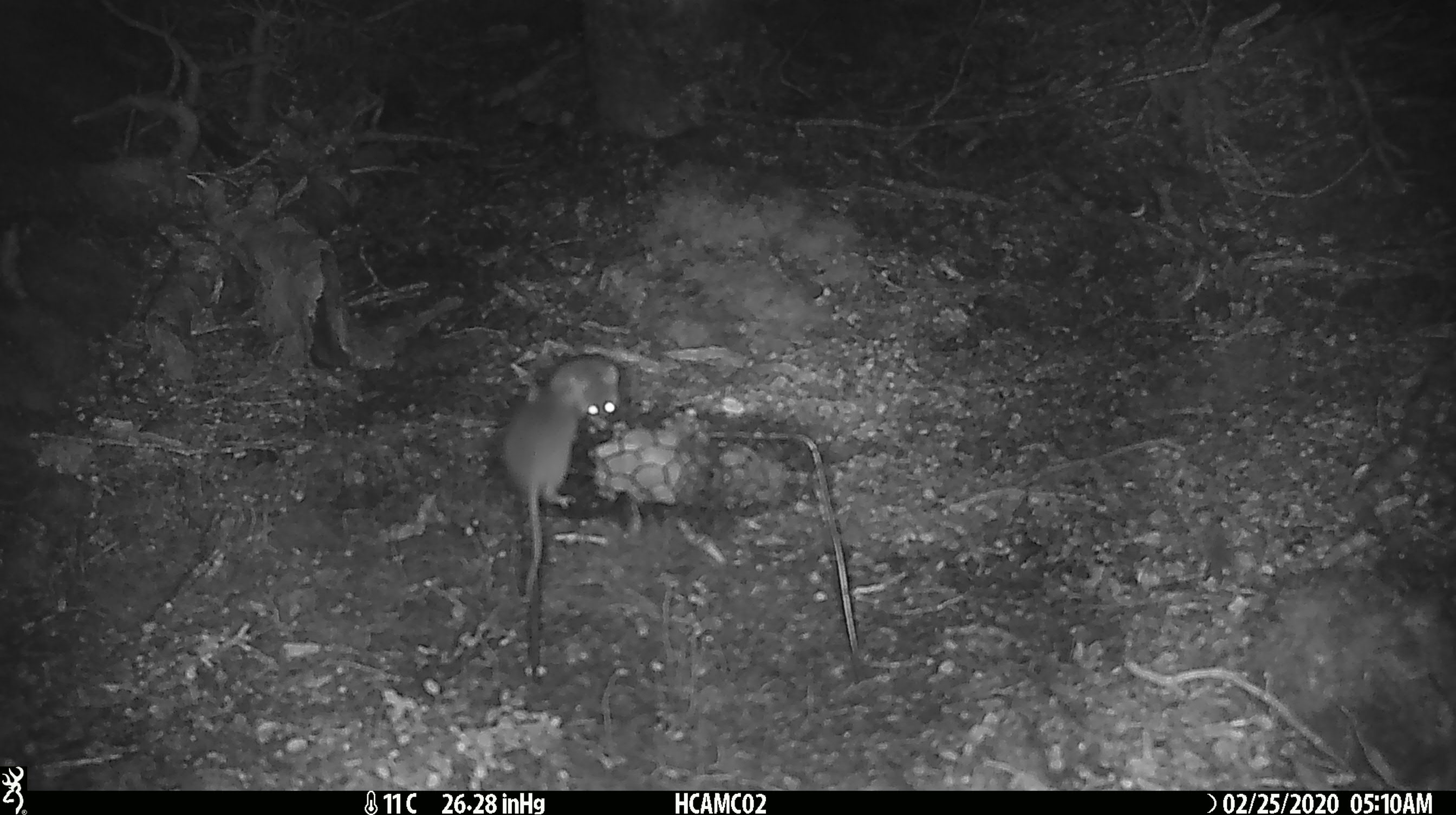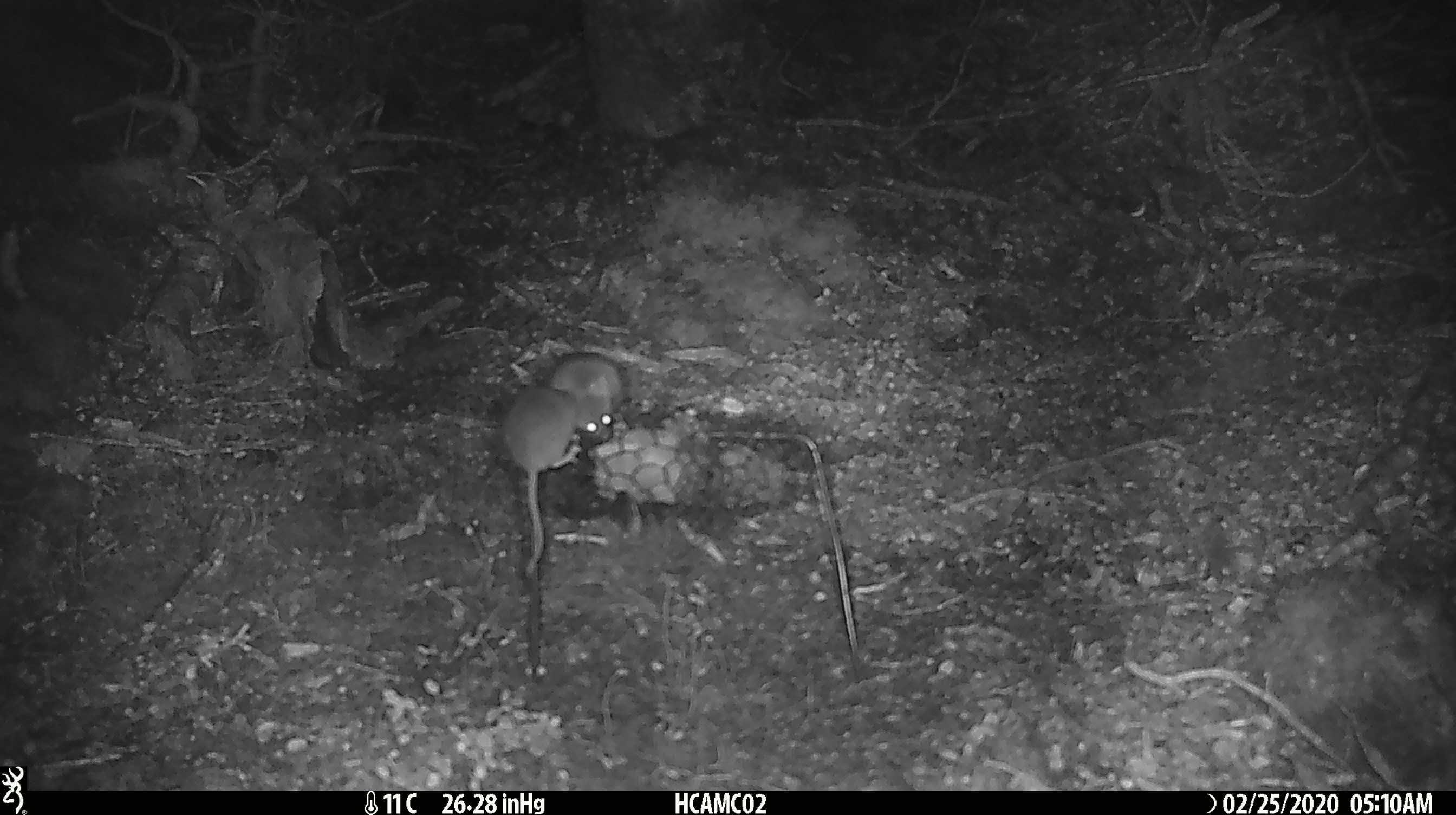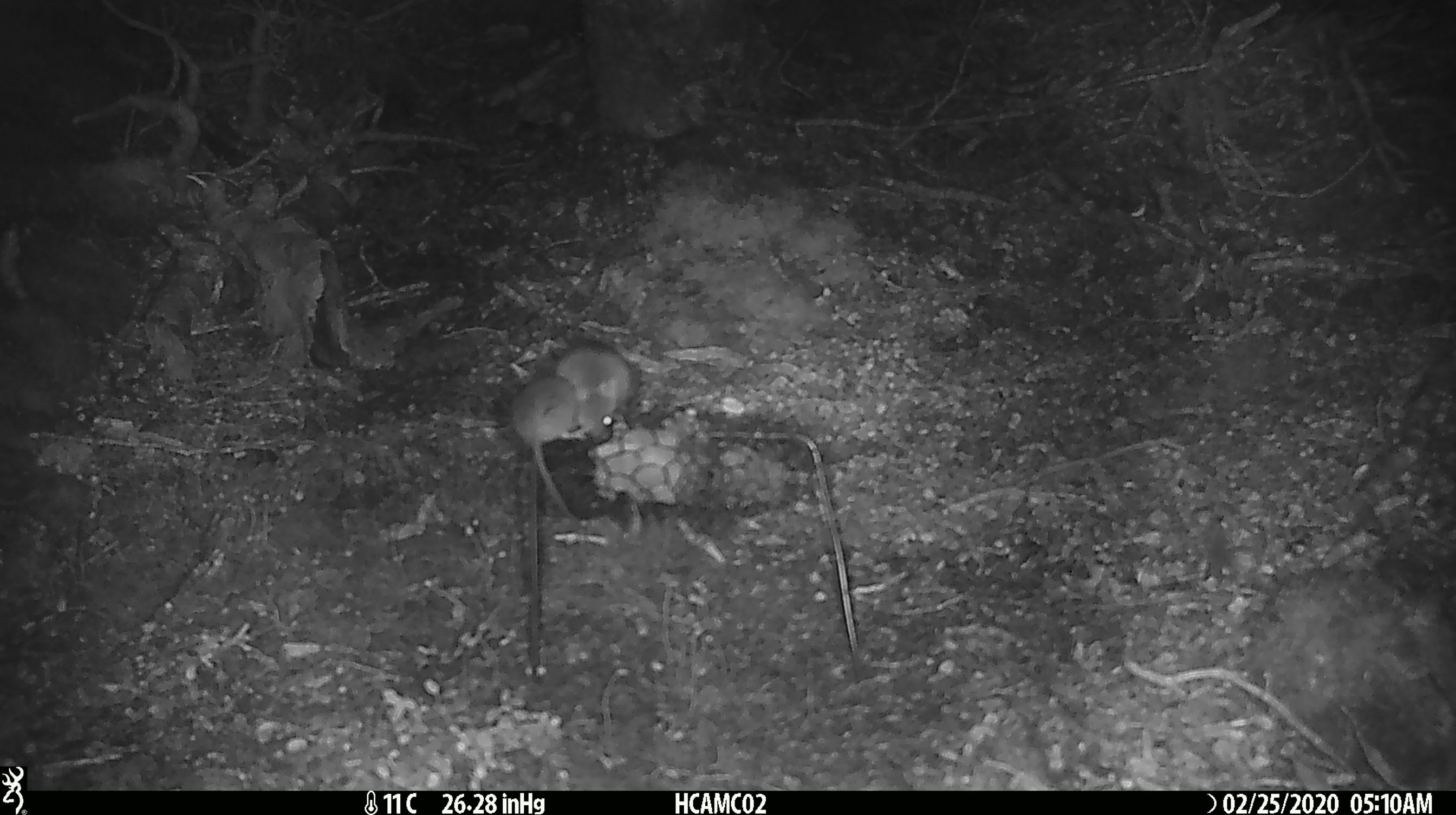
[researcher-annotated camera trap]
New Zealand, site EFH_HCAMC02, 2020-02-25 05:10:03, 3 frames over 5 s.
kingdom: Animalia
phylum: Chordata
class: Mammalia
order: Rodentia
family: Muridae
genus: Mus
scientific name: Mus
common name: mouse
Mouse (Mus).